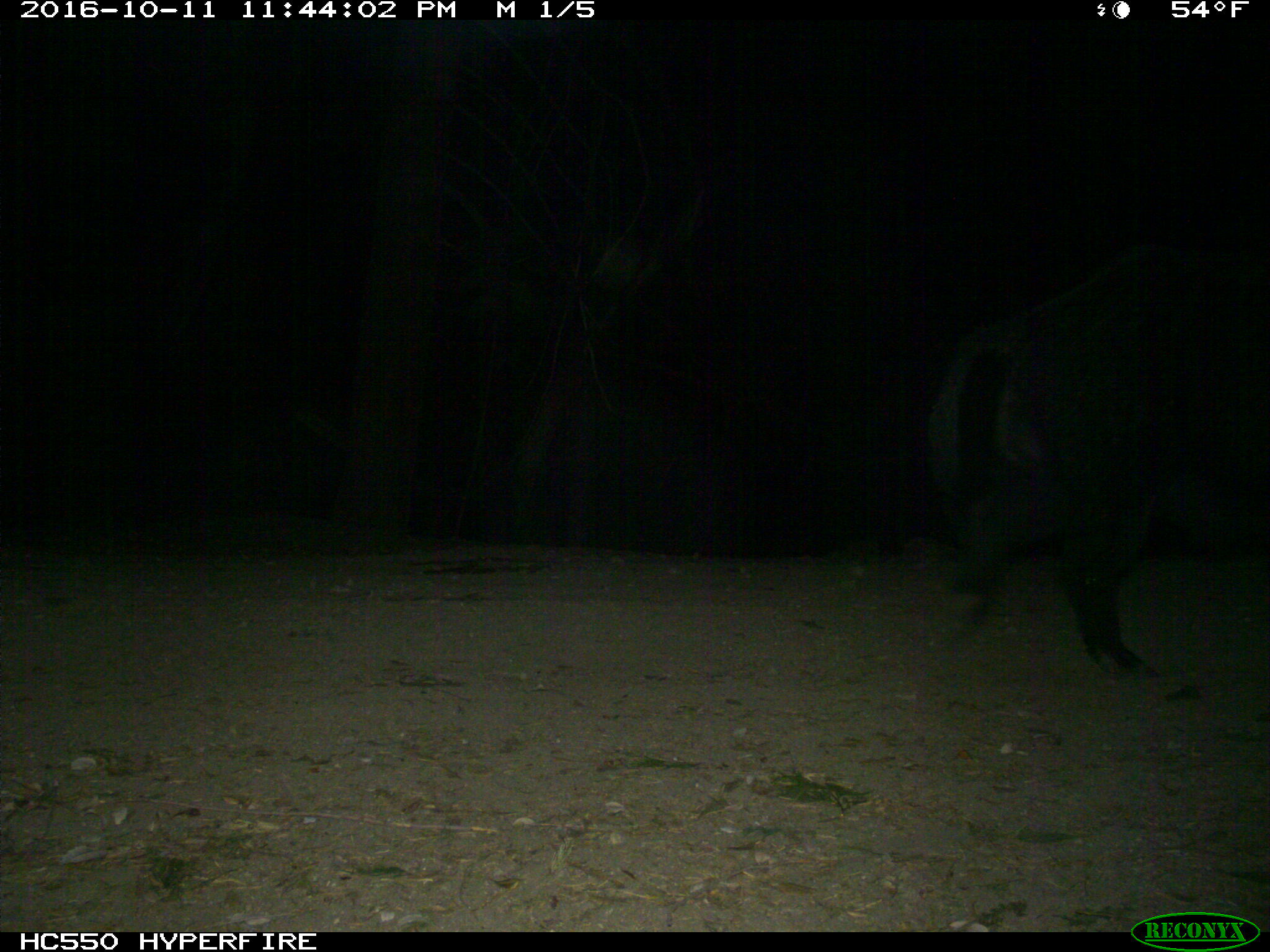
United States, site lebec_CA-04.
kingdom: Animalia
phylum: Chordata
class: Mammalia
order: Artiodactyla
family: Suidae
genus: Sus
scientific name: Sus scrofa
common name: wild boar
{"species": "Sus scrofa (wild boar)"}